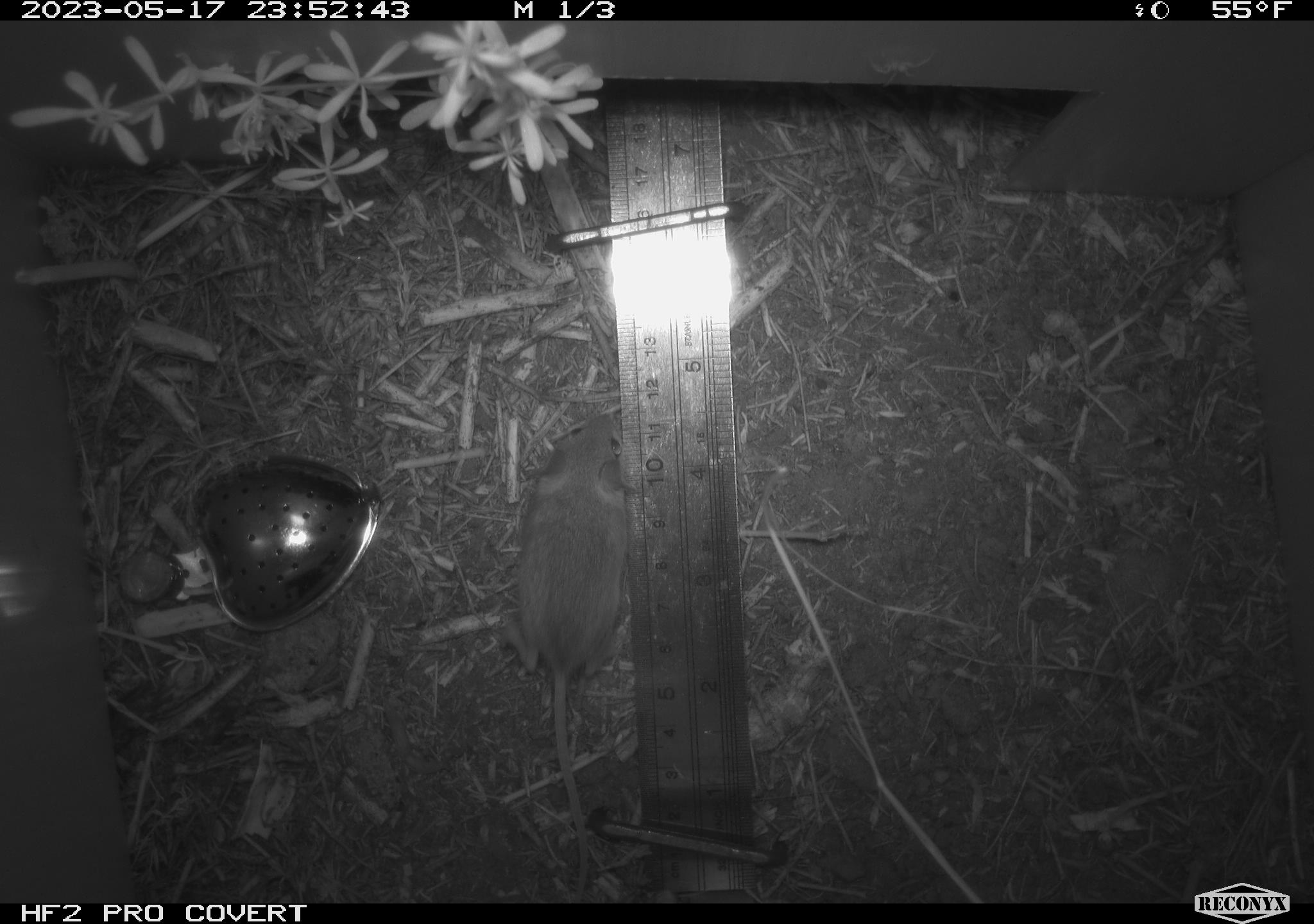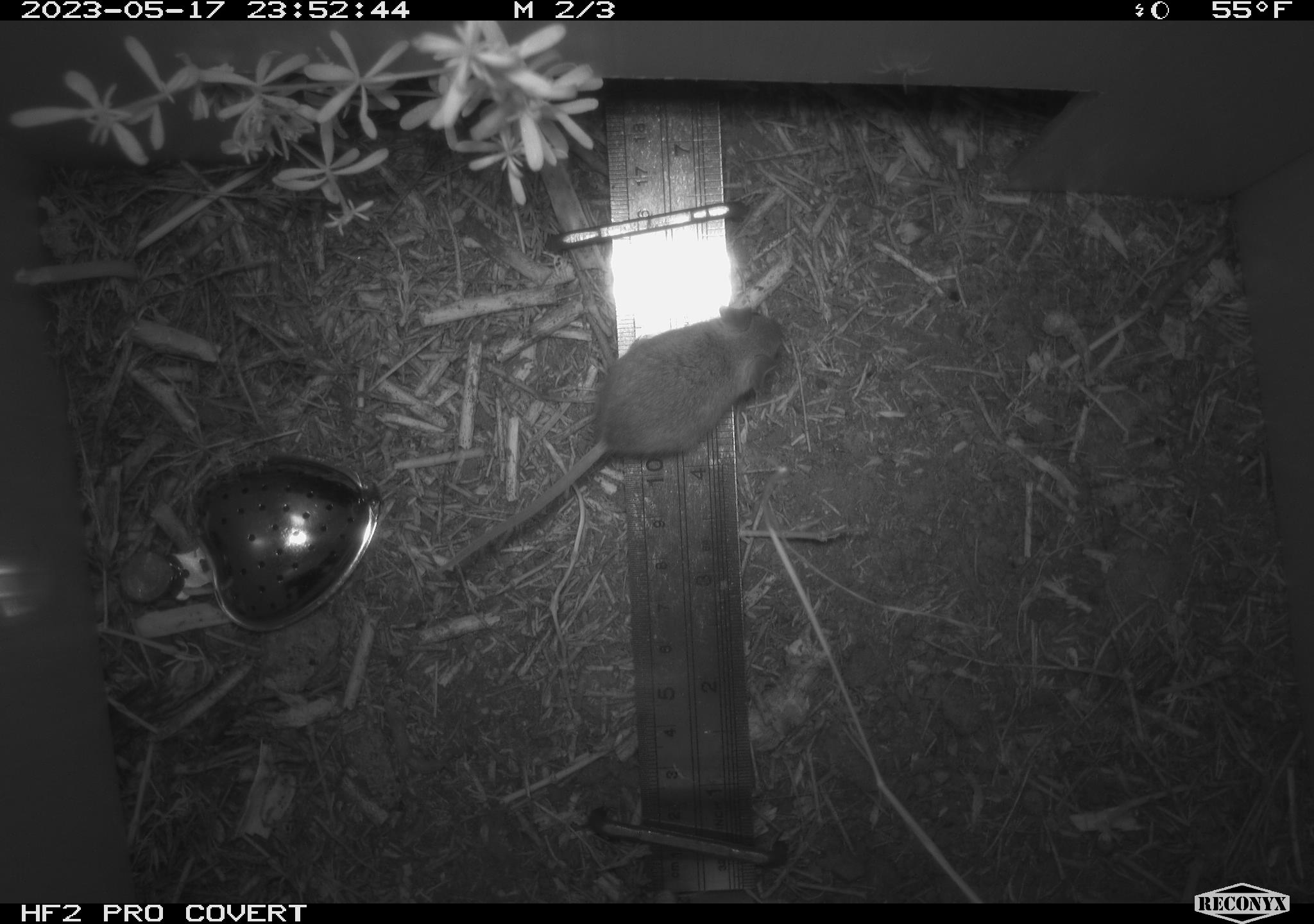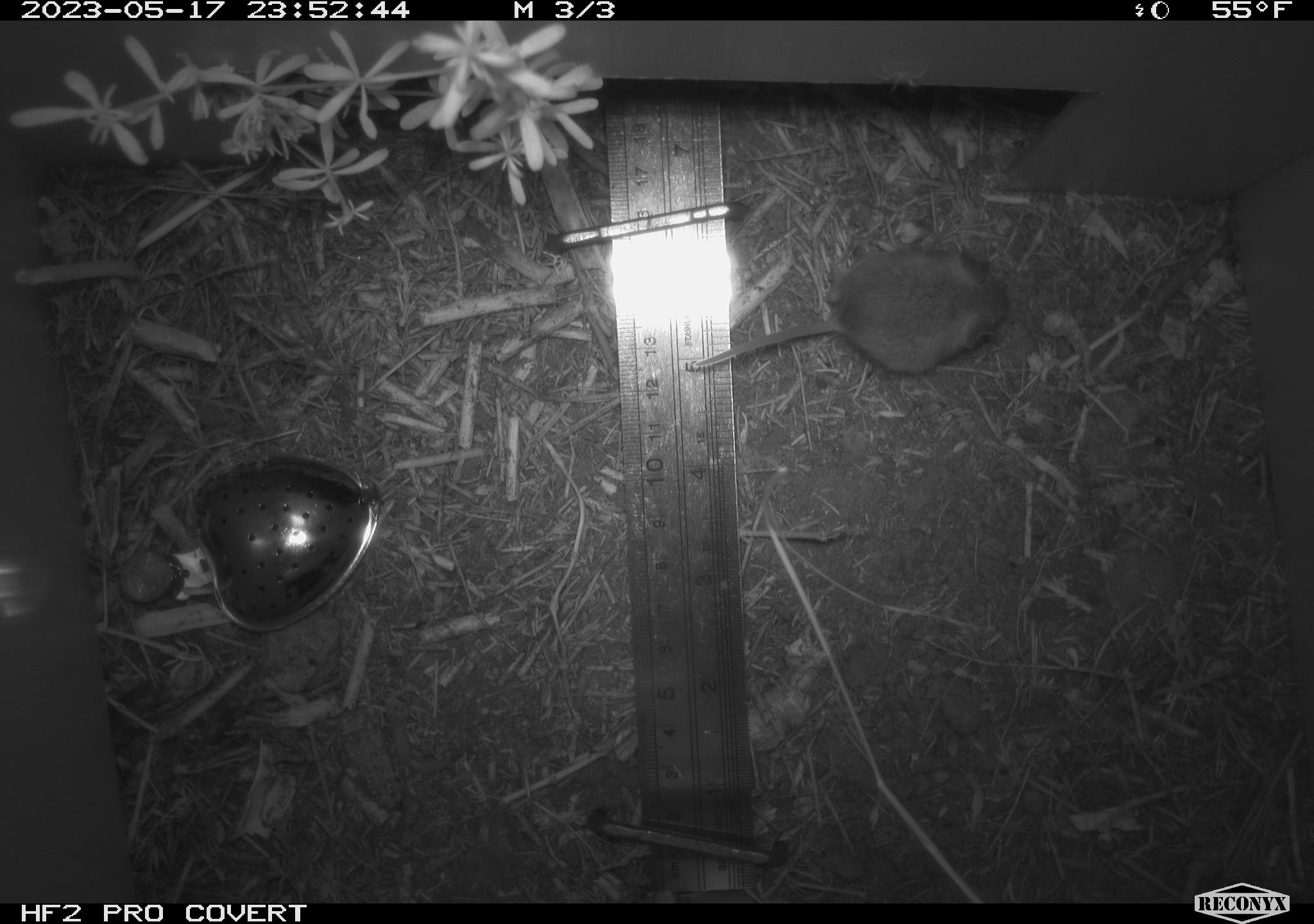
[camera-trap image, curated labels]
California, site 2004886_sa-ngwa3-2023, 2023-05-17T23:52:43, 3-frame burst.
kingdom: Animalia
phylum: Chordata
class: Mammalia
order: Rodentia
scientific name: Rodentia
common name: mouse species